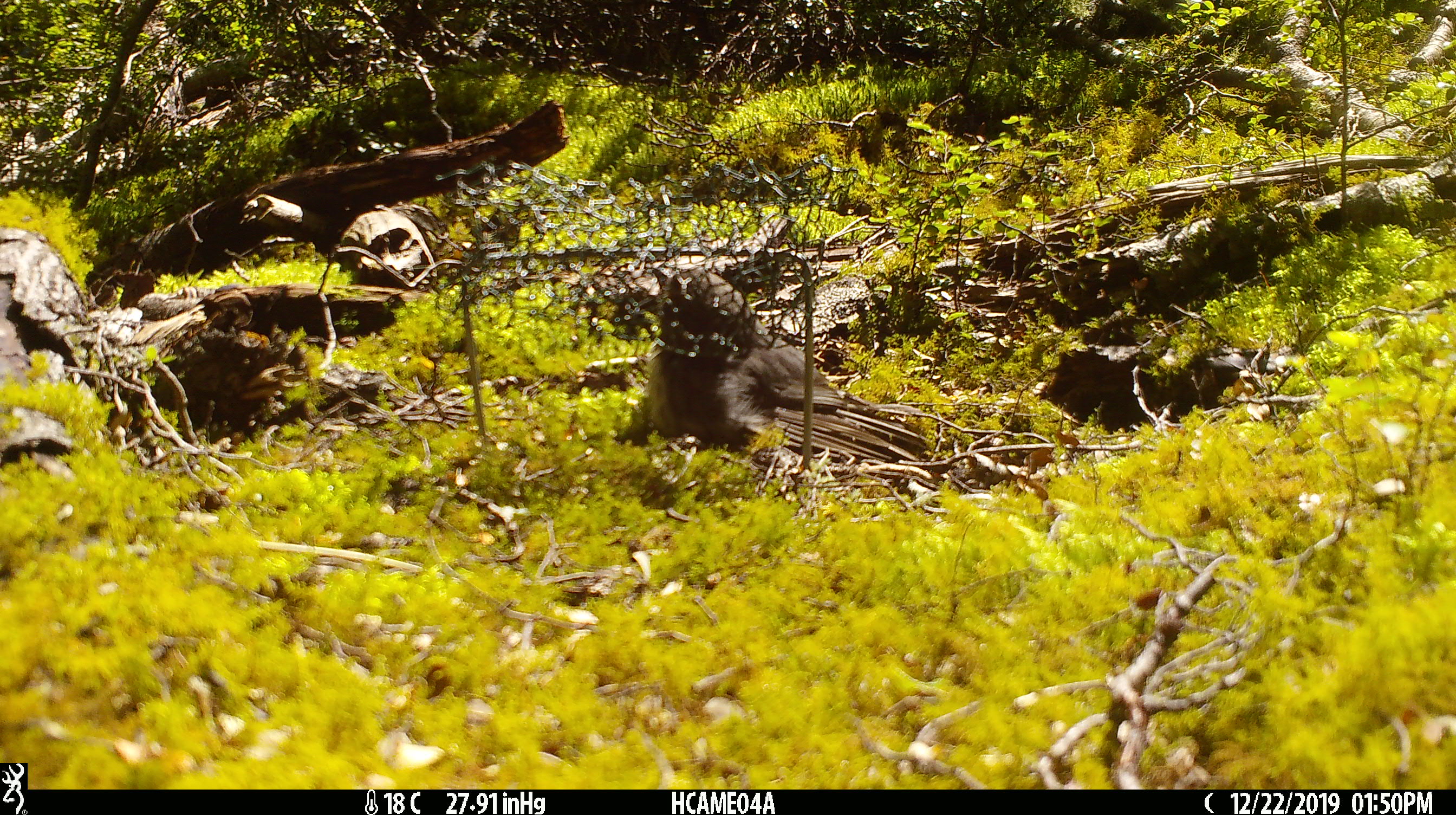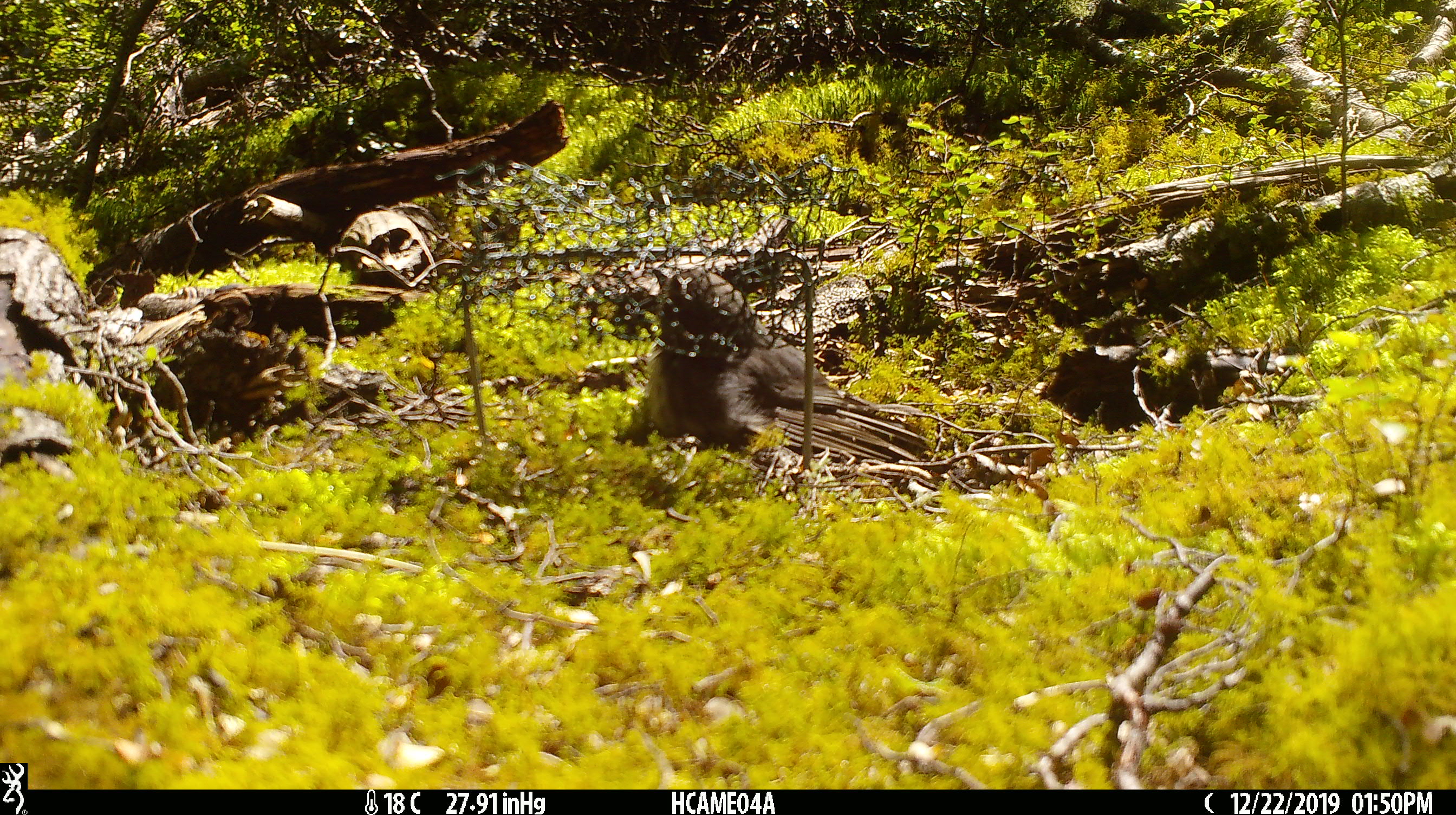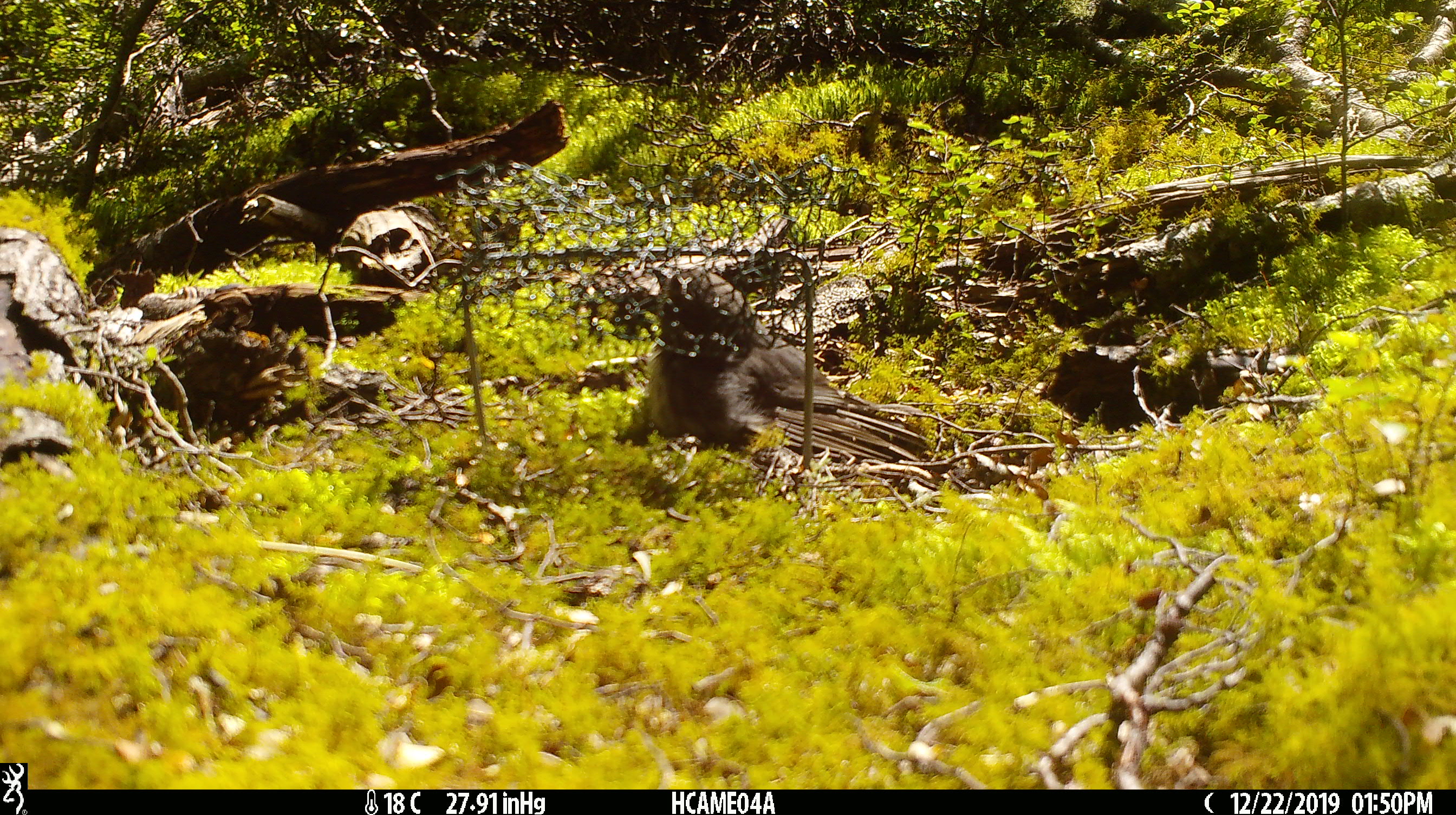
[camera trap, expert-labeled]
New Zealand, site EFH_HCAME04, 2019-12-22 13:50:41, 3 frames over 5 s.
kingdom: Animalia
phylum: Chordata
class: Aves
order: Passeriformes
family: Petroicidae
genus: Petroica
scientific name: Petroica australis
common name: new zealand robin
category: robin